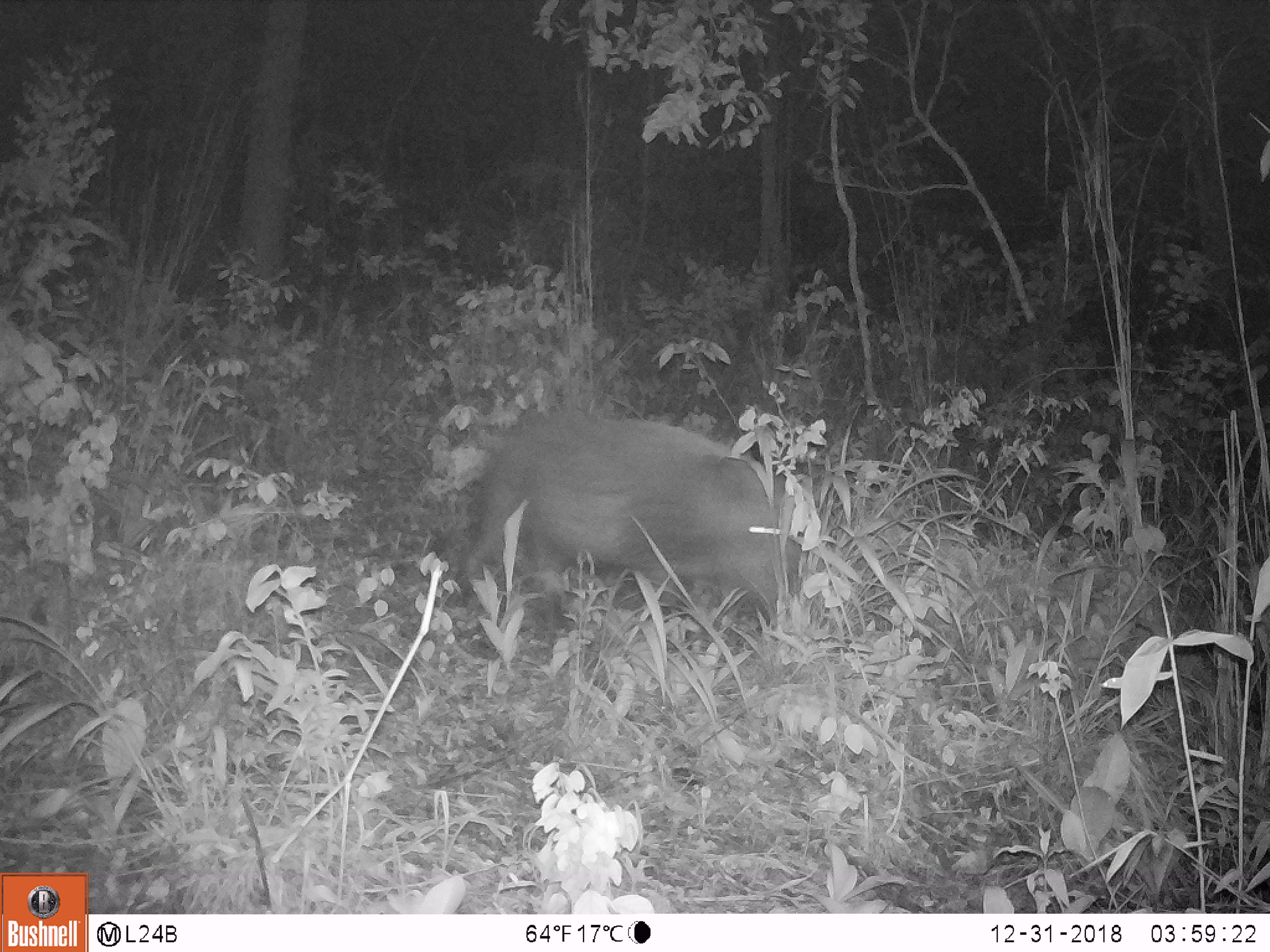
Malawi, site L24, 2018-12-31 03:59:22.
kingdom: Animalia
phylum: Chordata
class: Mammalia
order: Artiodactyla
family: Suidae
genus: Potamochoerus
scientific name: Potamochoerus larvatus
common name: bushpig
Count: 1.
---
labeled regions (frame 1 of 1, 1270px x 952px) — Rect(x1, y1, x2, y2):
bushpig: Rect(462, 407, 824, 635)